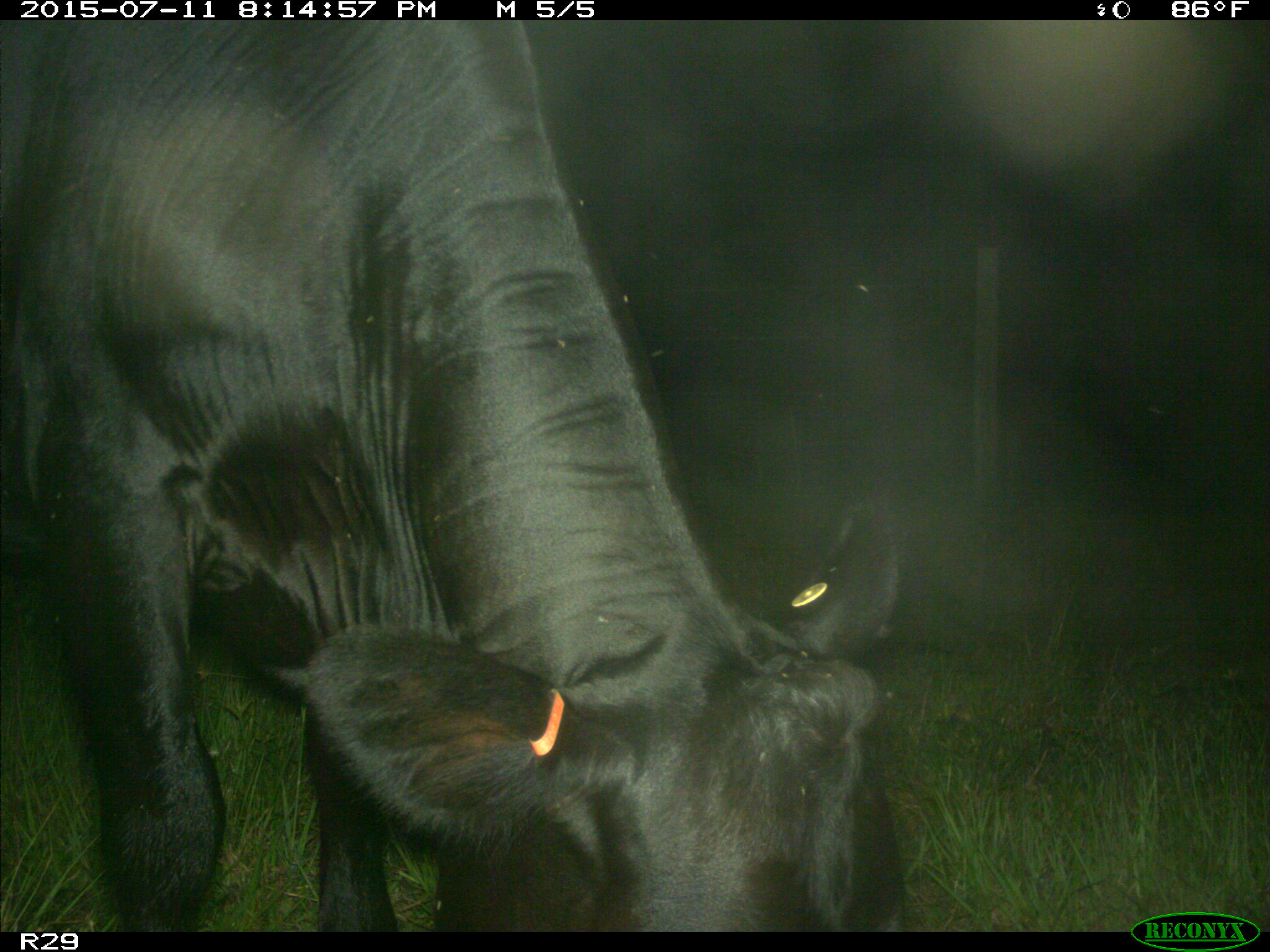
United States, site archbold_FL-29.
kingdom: Animalia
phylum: Chordata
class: Mammalia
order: Artiodactyla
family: Bovidae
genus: Bos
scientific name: Bos taurus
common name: domestic cow